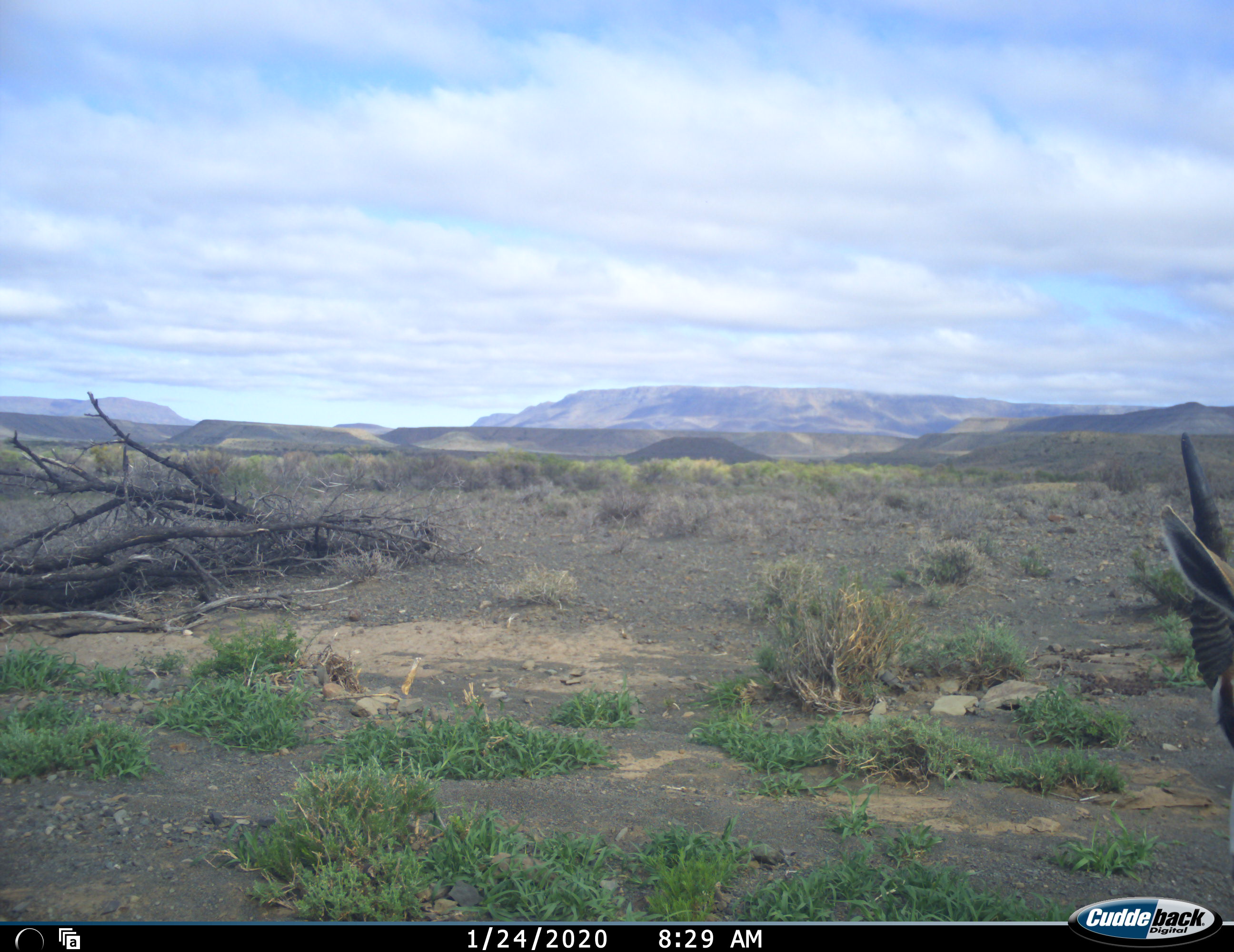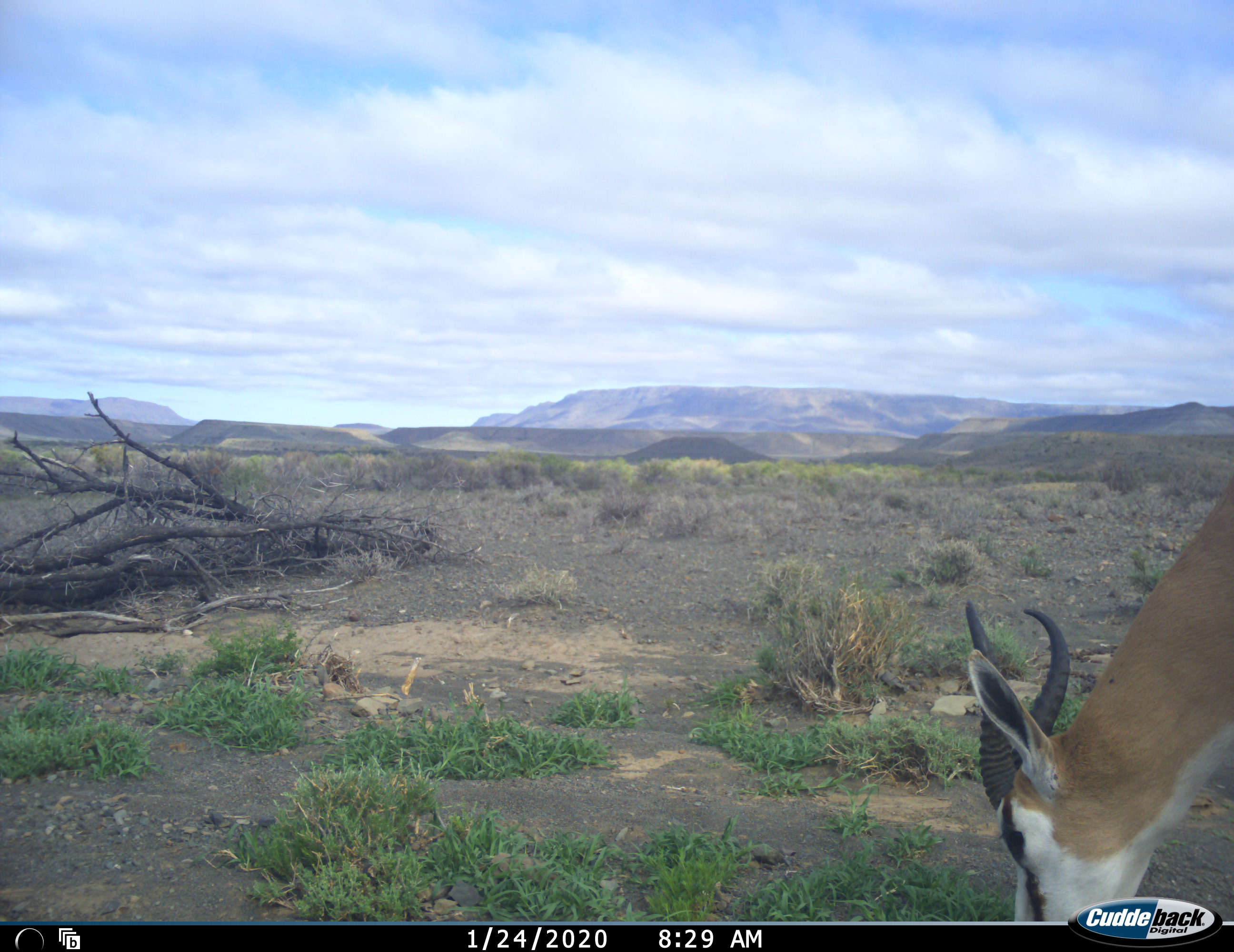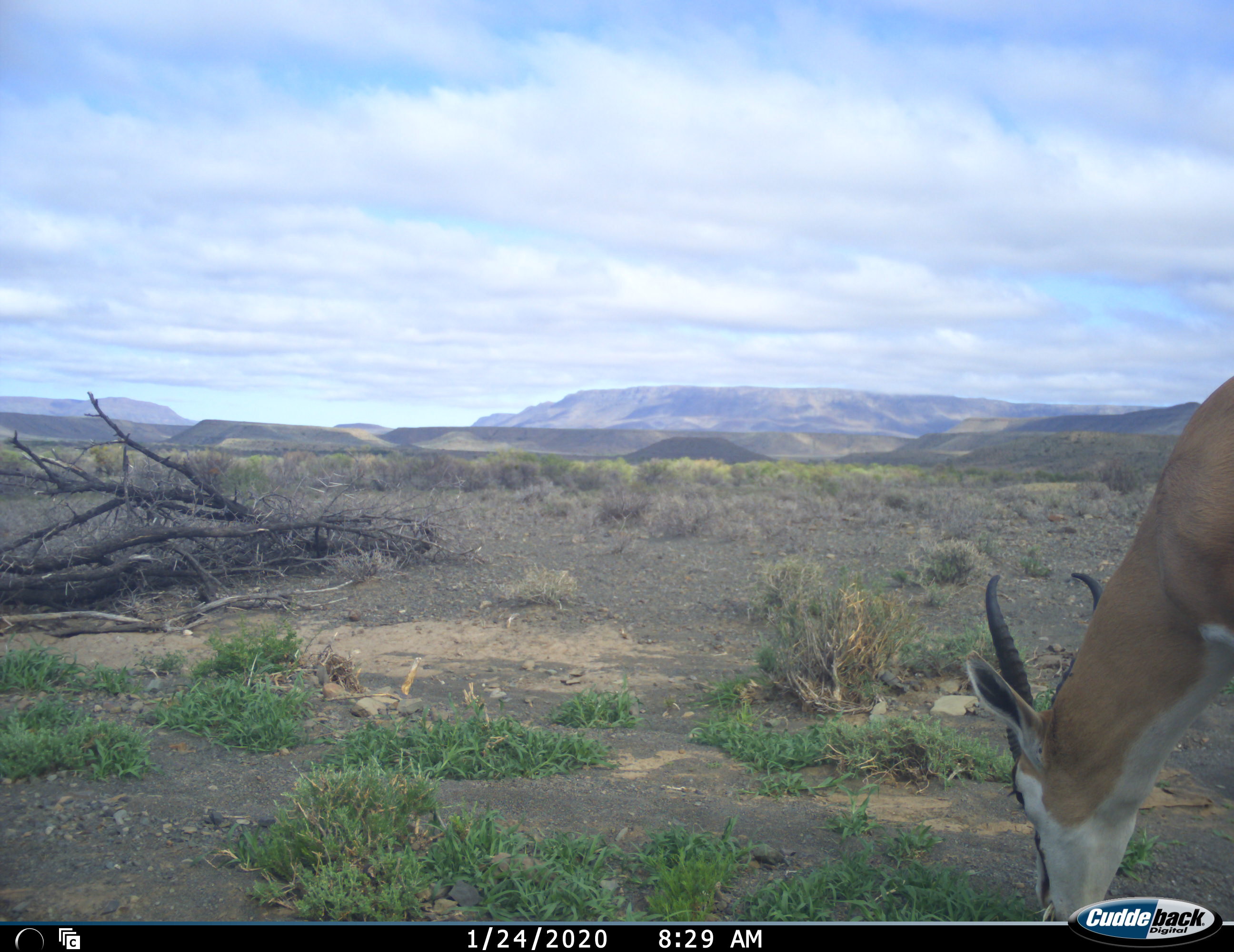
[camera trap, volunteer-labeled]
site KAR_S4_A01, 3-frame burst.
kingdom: Animalia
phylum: Chordata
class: Mammalia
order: Artiodactyla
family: Bovidae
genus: Antidorcas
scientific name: Antidorcas marsupialis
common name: springbok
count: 1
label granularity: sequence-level